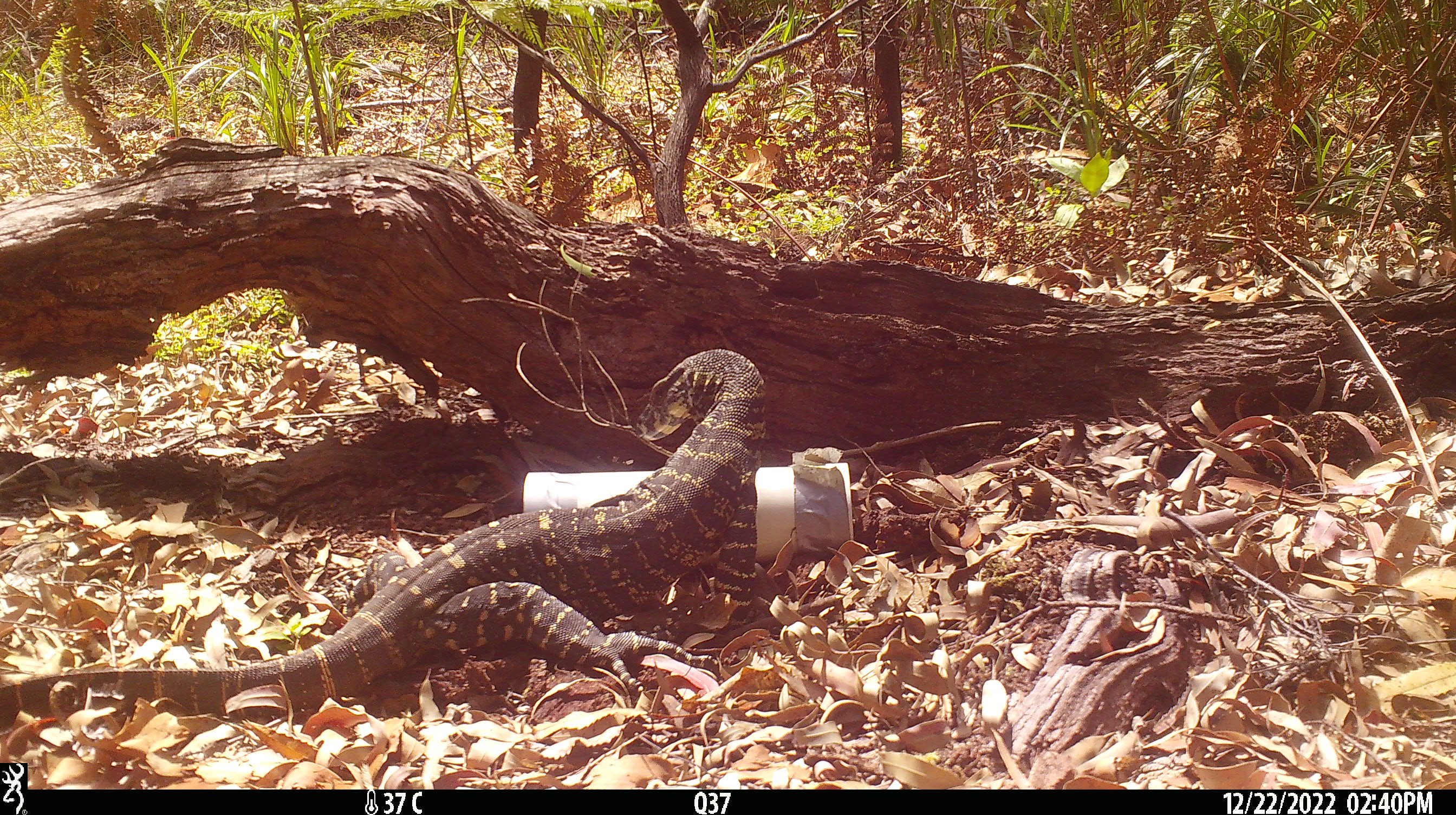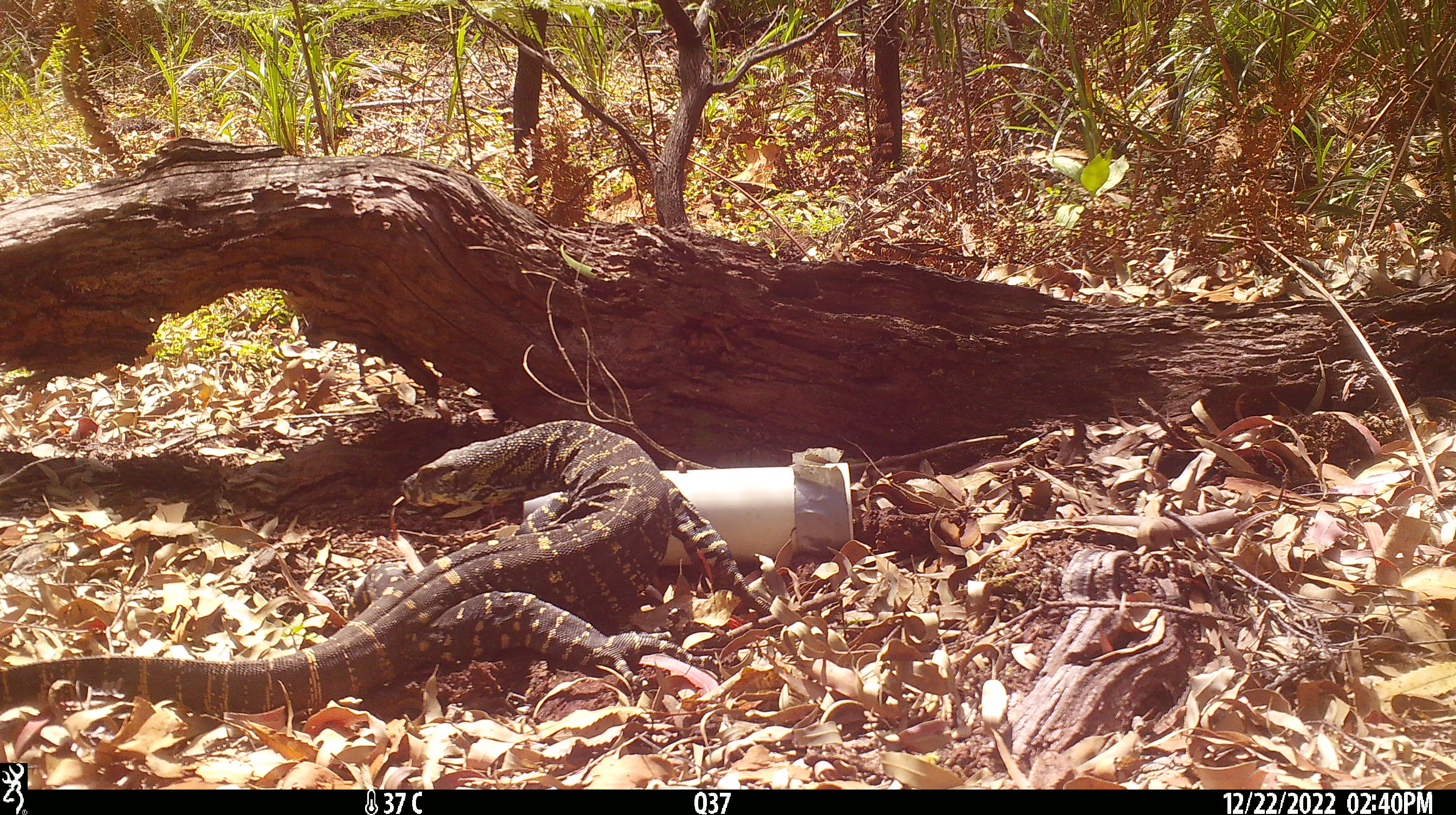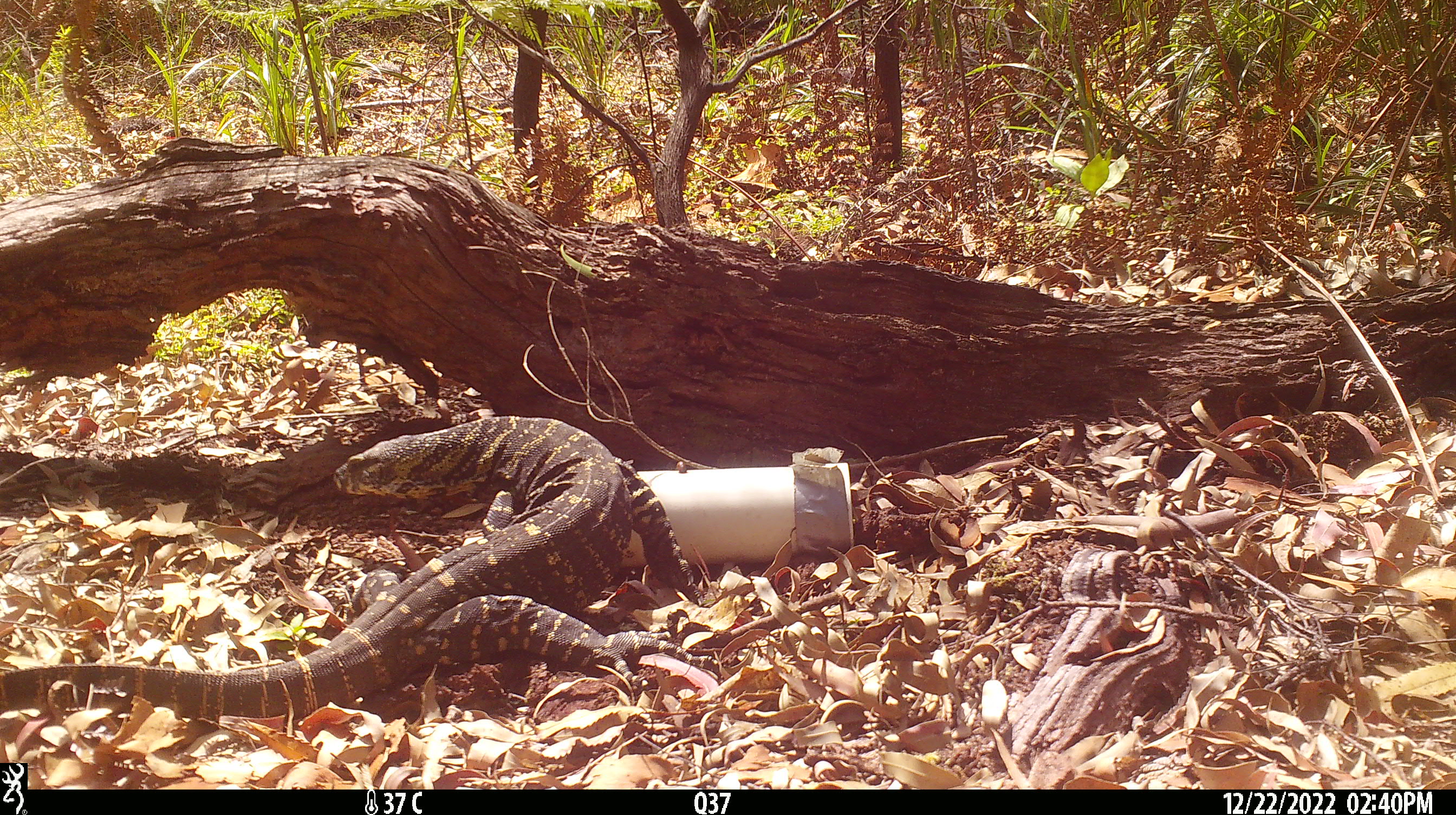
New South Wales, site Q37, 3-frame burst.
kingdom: Animalia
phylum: Chordata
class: Reptilia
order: Squamata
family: Varanidae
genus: Varanus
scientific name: Varanus varius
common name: lace monitor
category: goanna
Goanna (lace monitor) (Varanus varius).